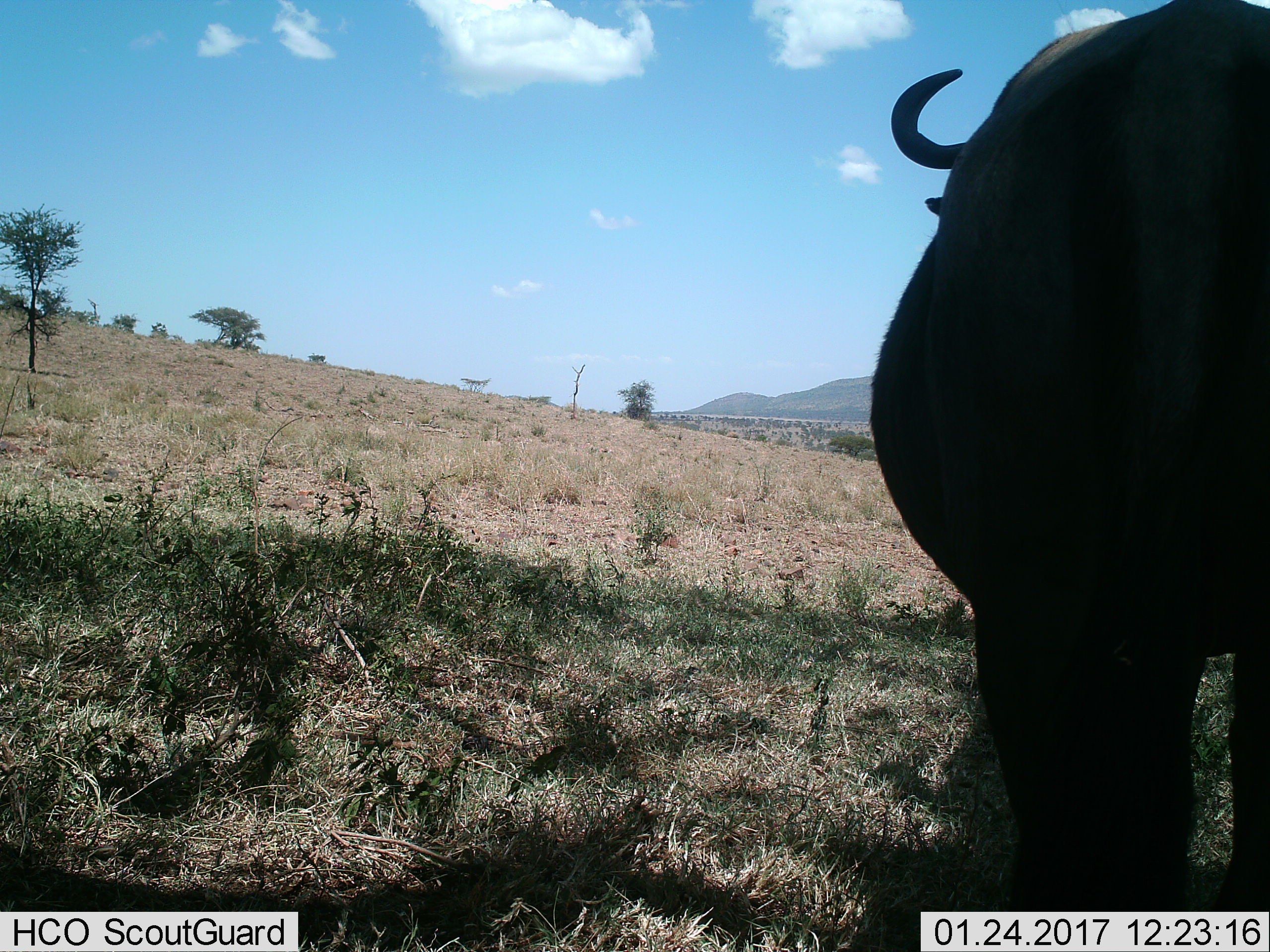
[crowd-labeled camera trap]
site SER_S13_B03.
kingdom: Animalia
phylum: Chordata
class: Mammalia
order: Artiodactyla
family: Bovidae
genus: Connochaetes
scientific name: Connochaetes taurinus taurinus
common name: blue wildebeest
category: wildebeestblue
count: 1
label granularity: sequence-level